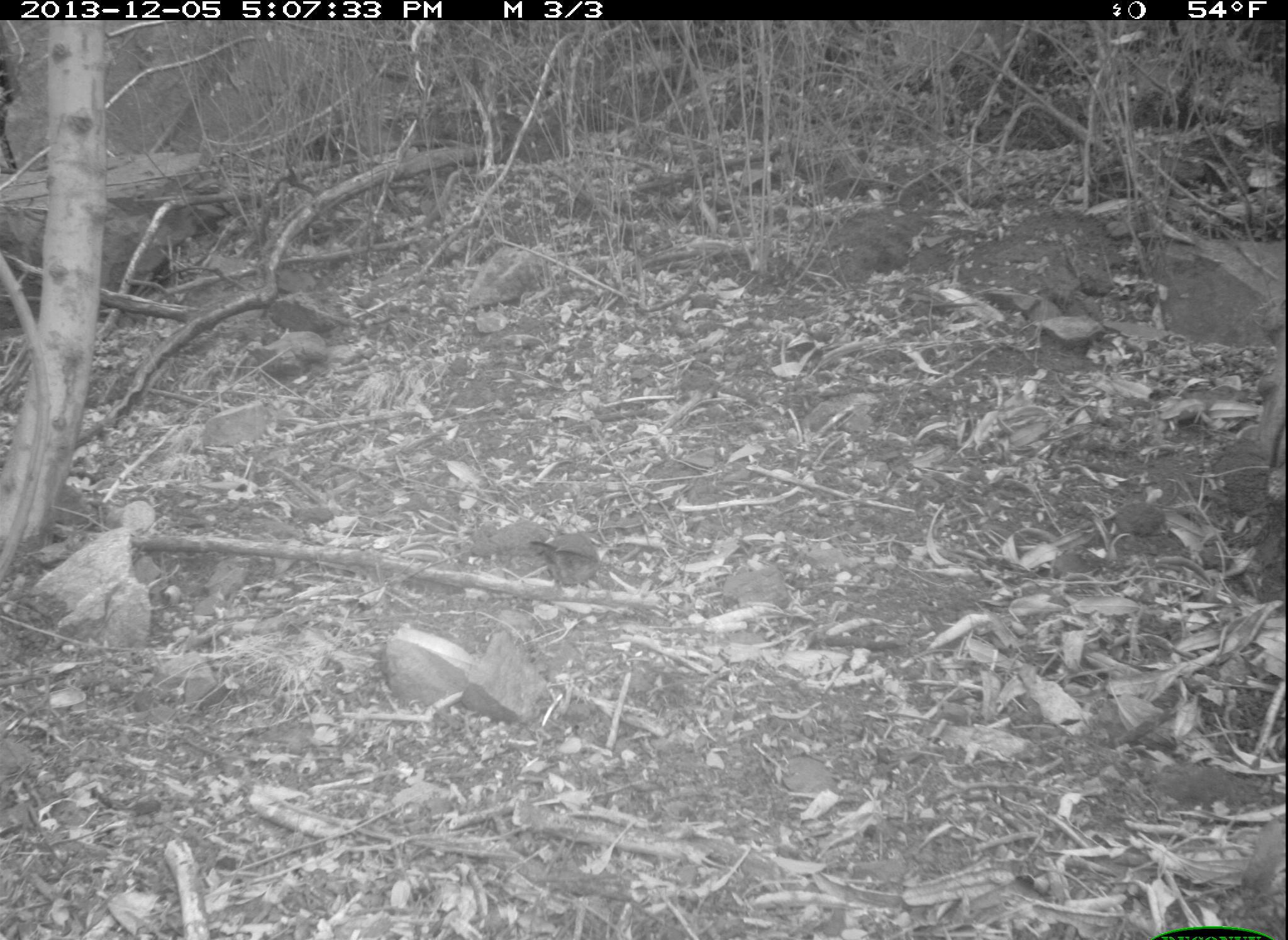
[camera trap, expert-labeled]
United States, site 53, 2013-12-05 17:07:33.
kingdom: Animalia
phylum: Chordata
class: Aves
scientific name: Aves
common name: bird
Bird (Aves).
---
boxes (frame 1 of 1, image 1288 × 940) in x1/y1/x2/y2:
bird: 524/519/615/600